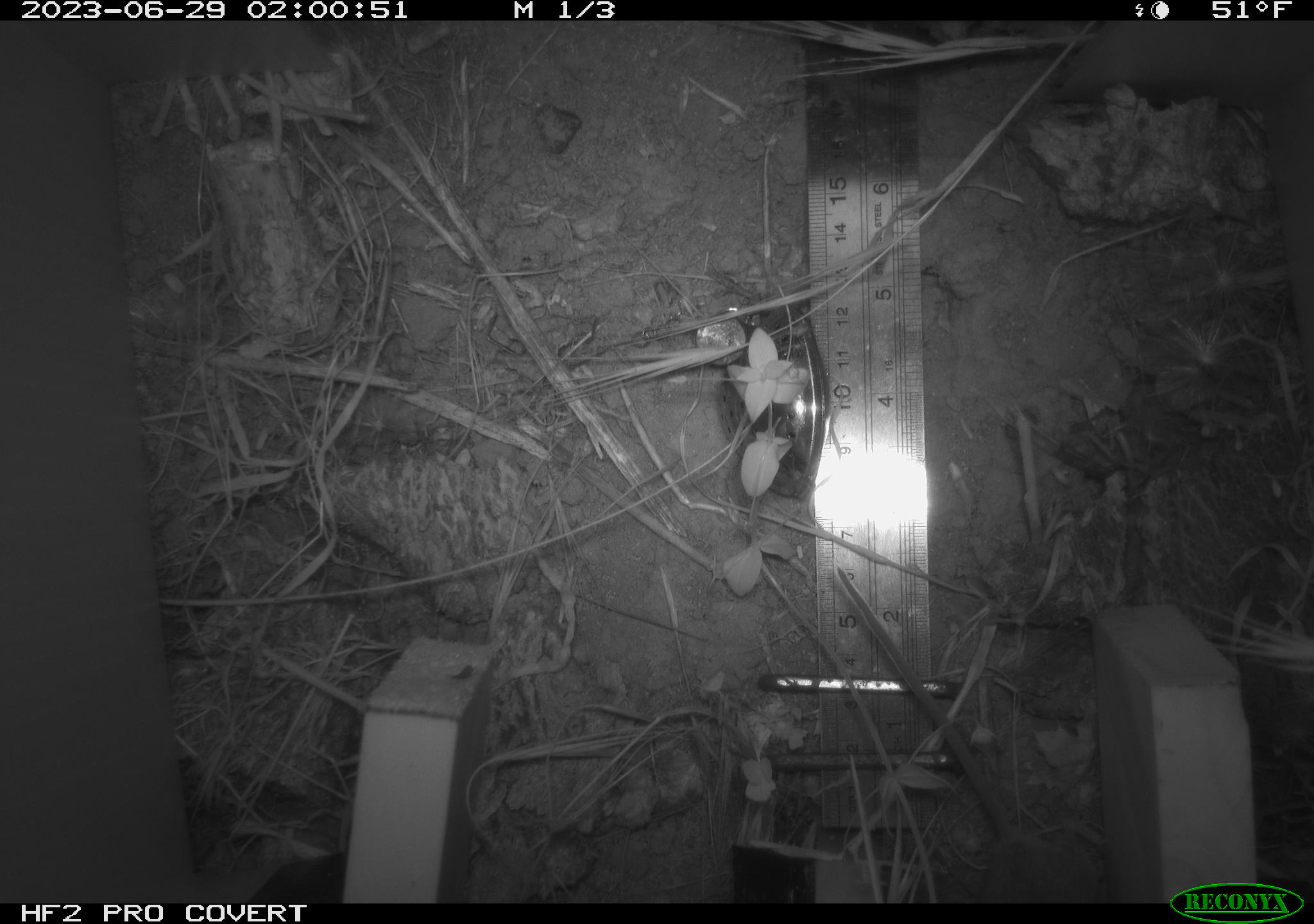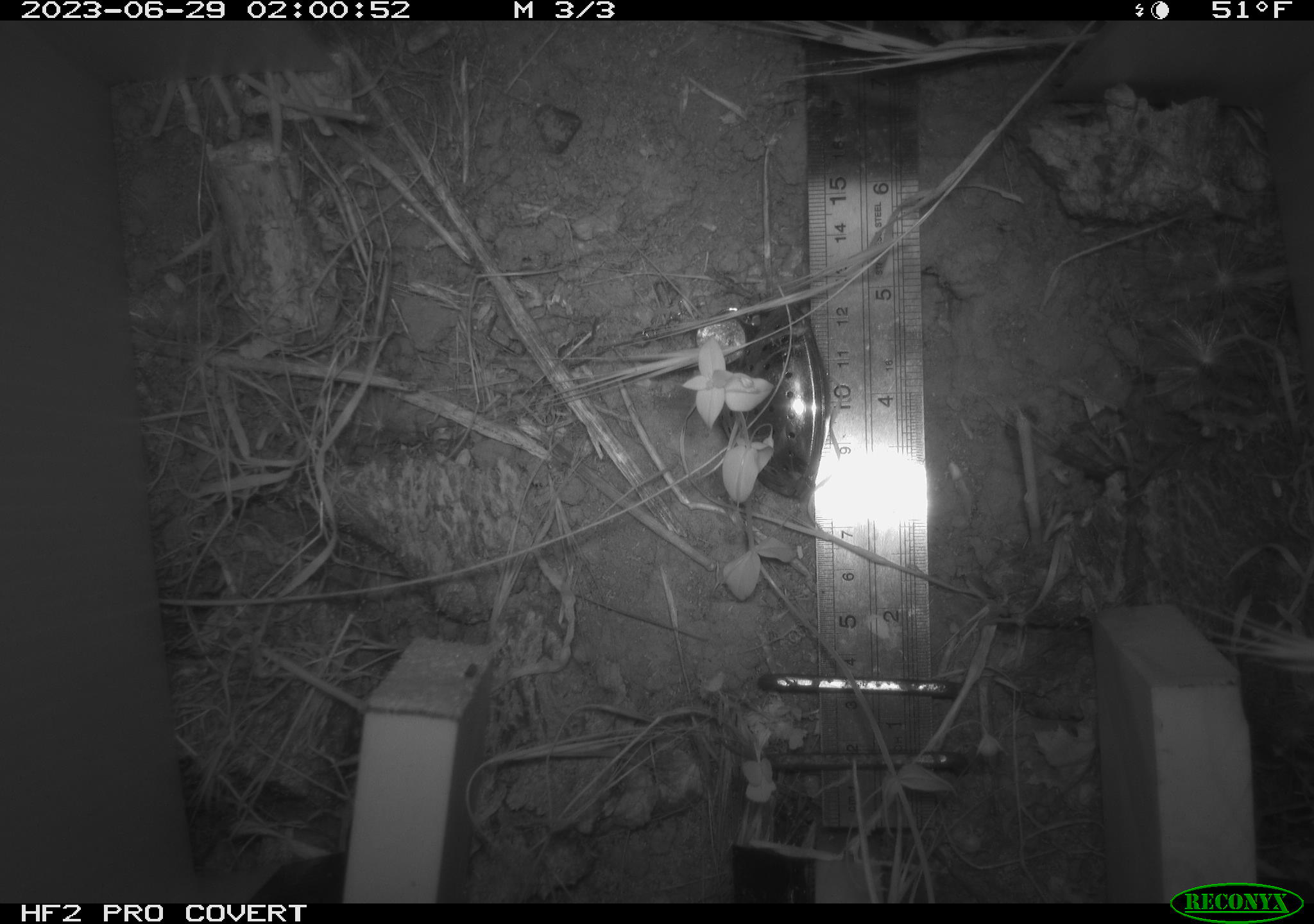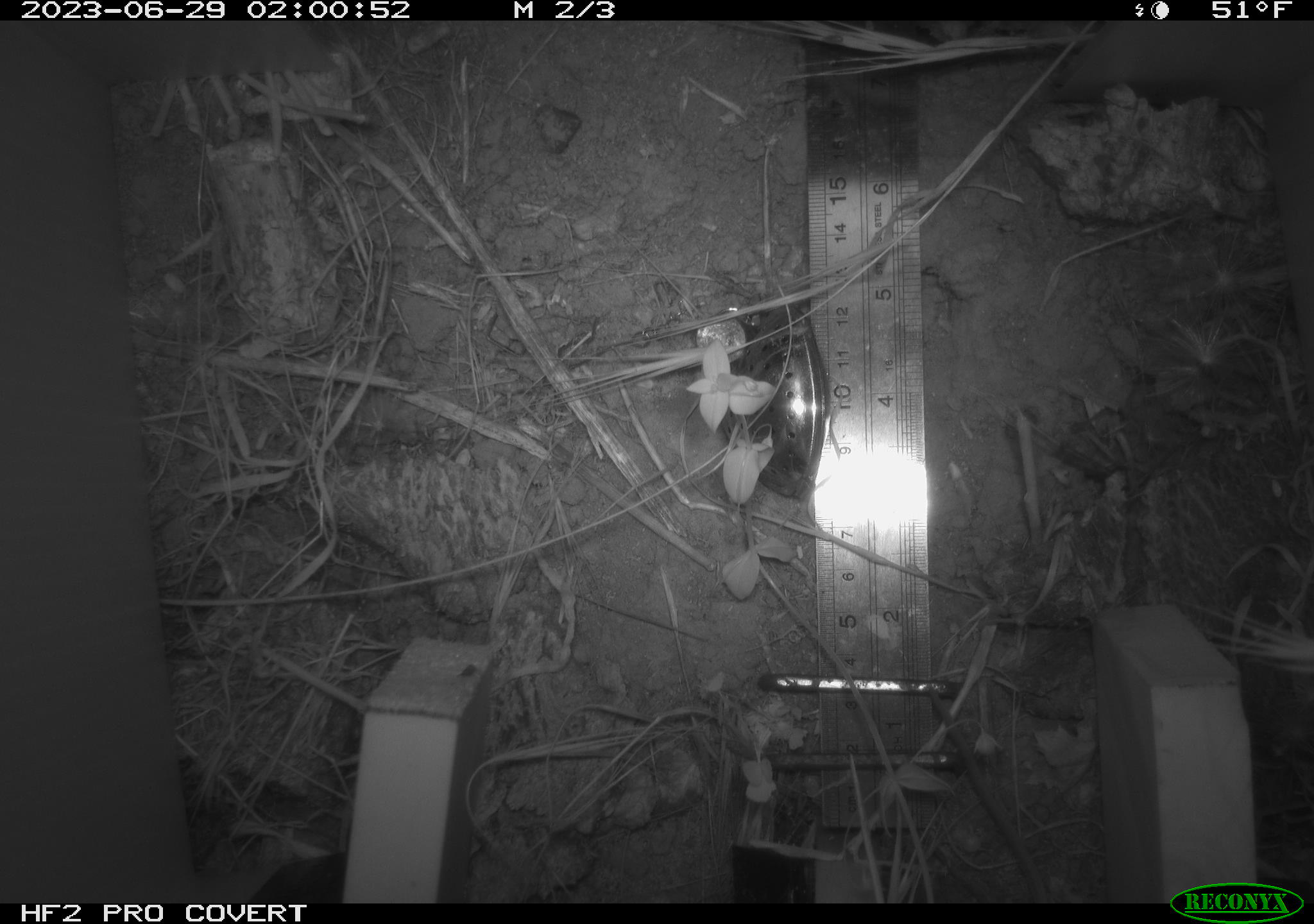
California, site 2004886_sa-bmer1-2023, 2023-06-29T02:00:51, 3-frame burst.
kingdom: Animalia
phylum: Chordata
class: Mammalia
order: Rodentia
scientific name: Rodentia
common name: mouse species